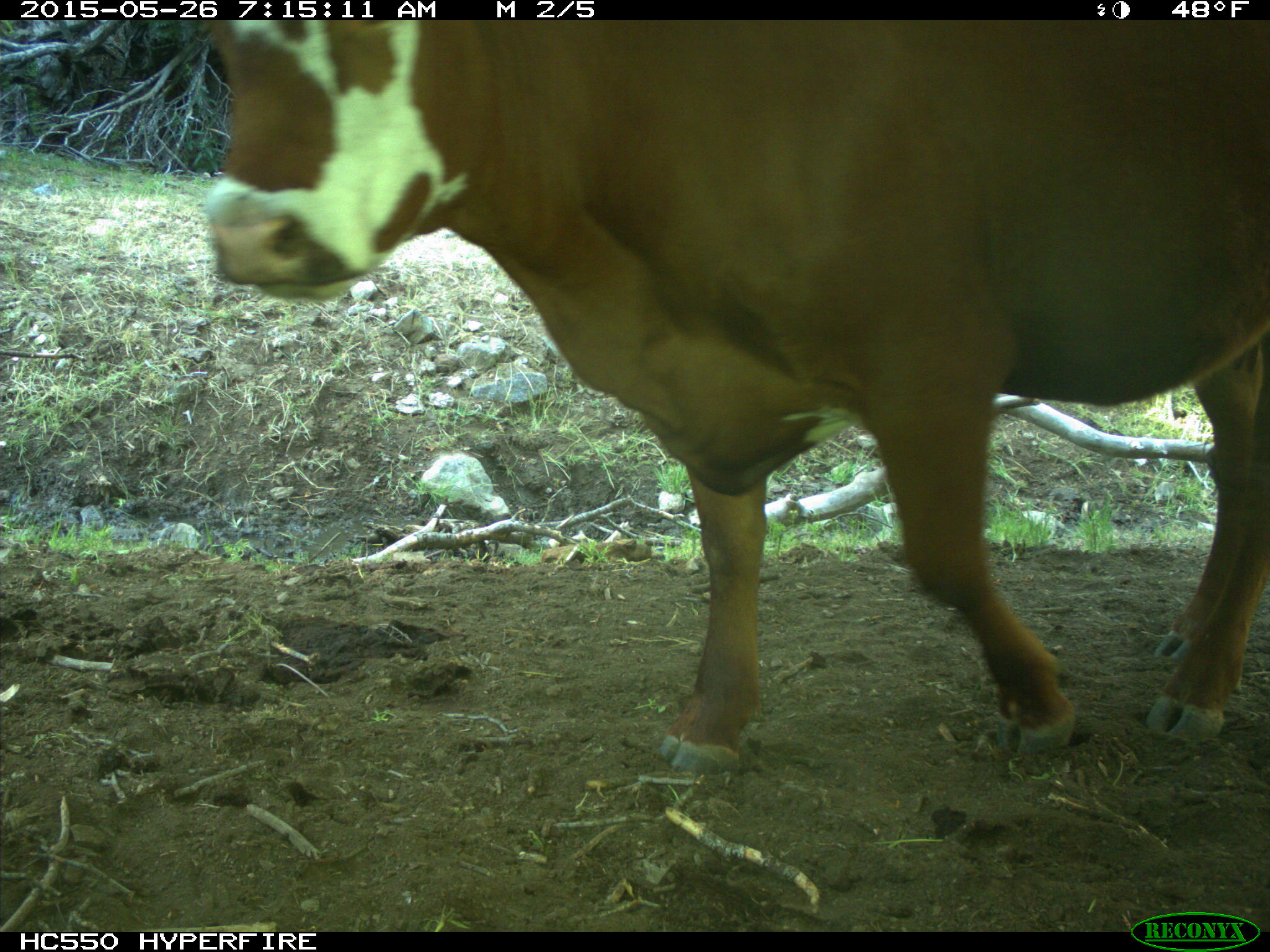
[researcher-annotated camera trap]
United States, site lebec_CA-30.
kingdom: Animalia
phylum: Chordata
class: Mammalia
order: Artiodactyla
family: Bovidae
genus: Bos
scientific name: Bos taurus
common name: domestic cow